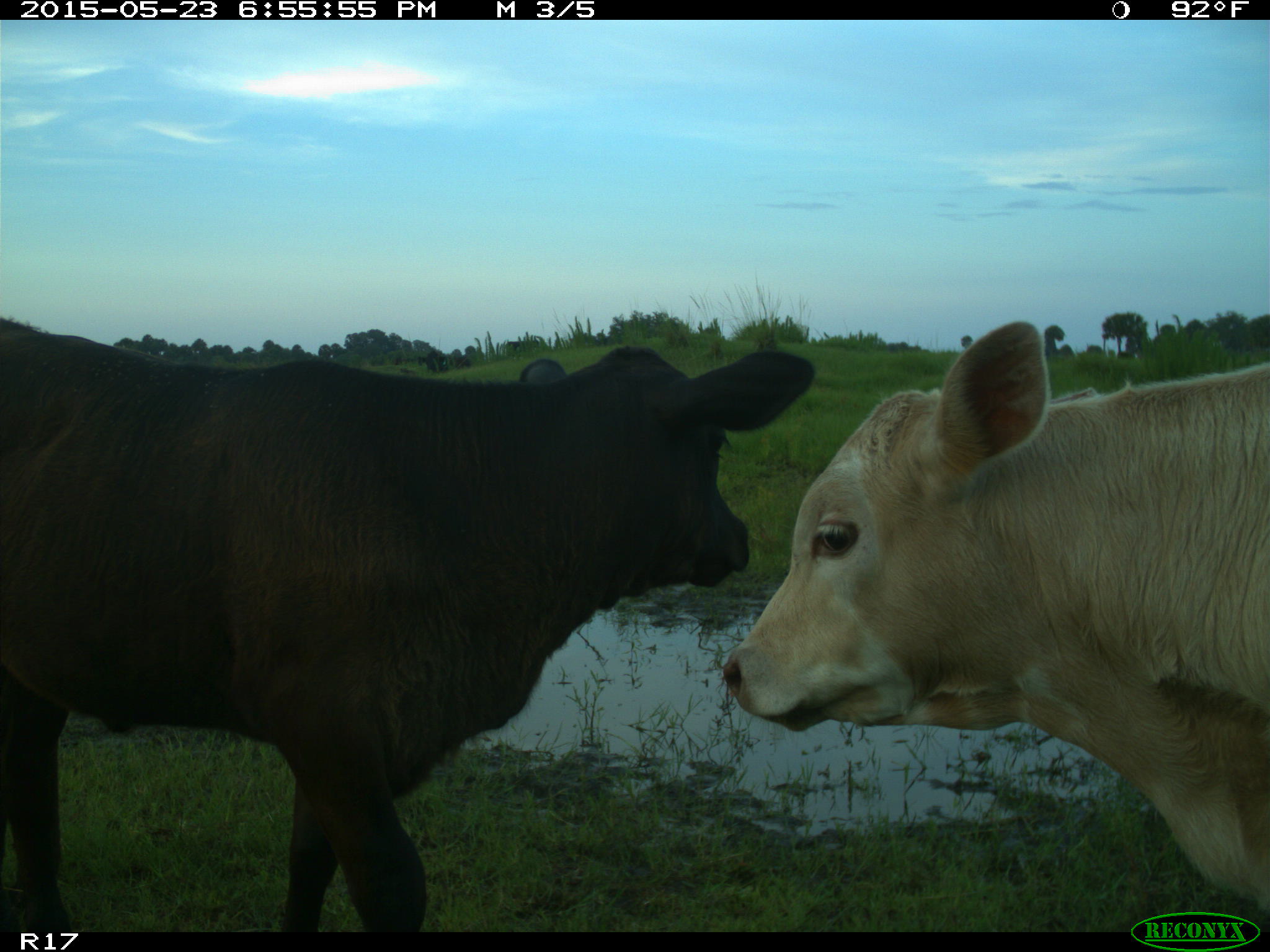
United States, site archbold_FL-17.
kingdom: Animalia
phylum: Chordata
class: Mammalia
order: Artiodactyla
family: Bovidae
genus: Bos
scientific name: Bos taurus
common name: domestic cow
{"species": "Bos taurus (domestic cow)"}